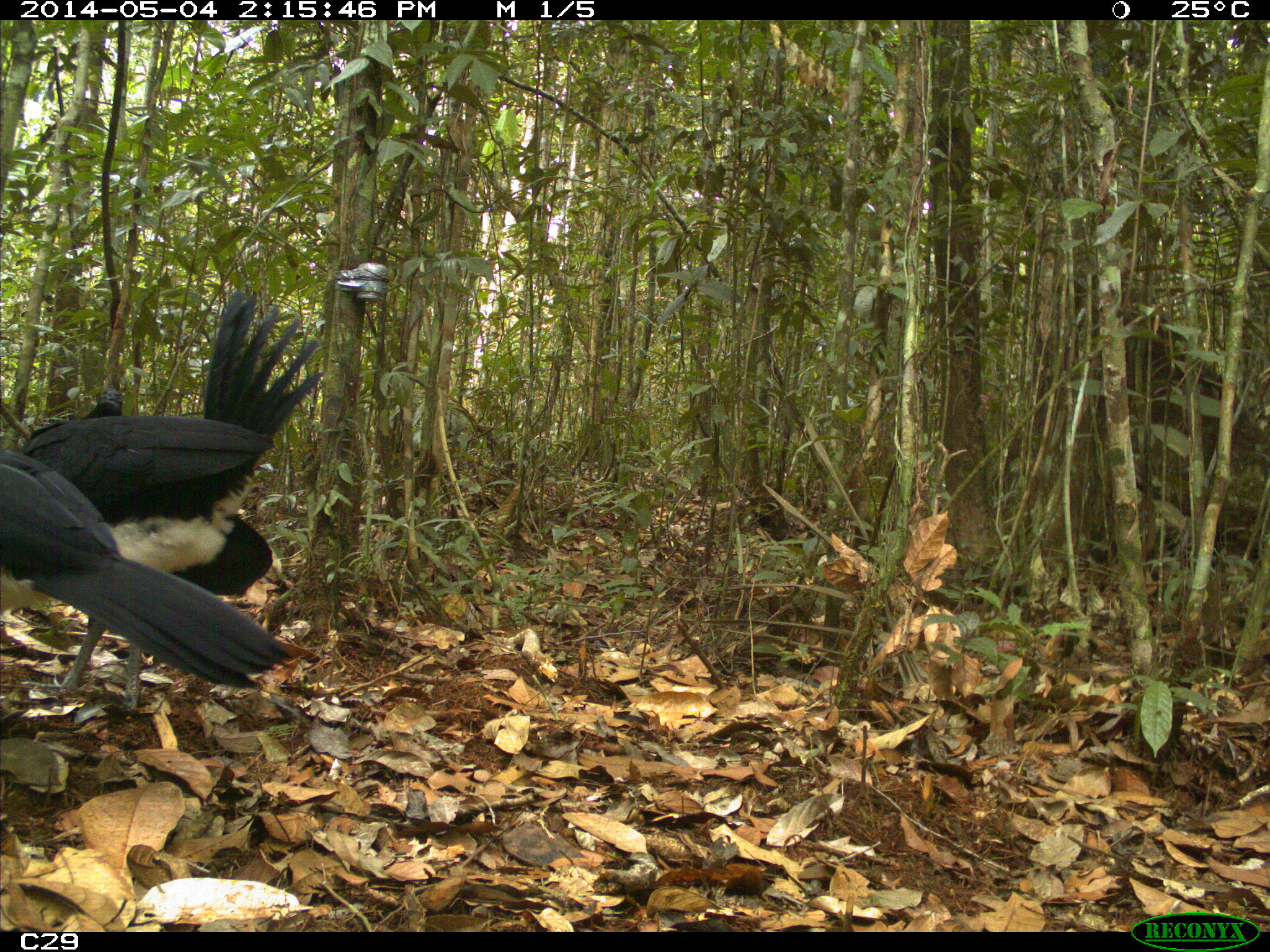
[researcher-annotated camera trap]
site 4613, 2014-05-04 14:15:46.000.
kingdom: Animalia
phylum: Chordata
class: Aves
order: Galliformes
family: Cracidae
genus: Crax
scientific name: Crax alector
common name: black curassow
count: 2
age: adult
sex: female